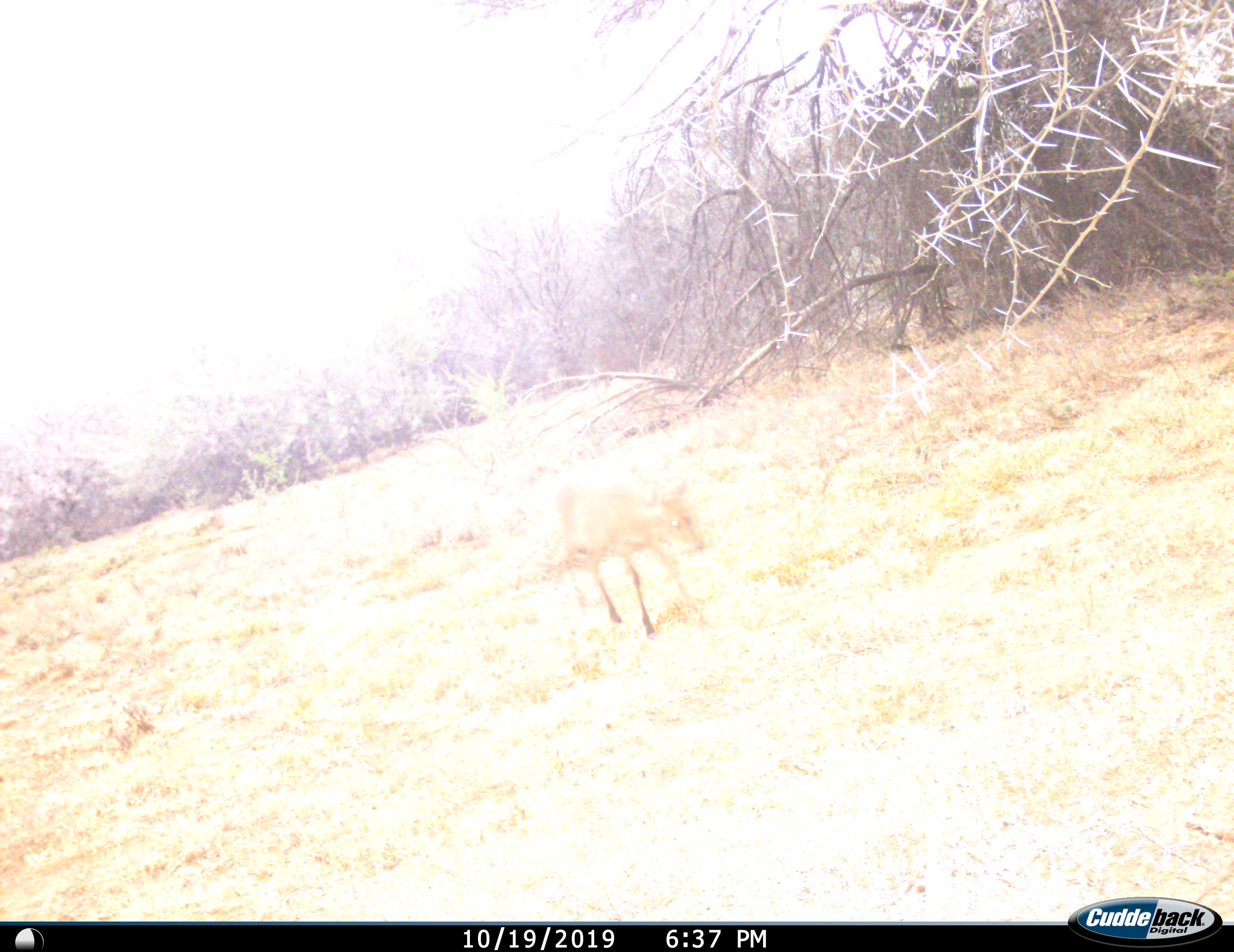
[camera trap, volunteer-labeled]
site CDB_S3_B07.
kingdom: Animalia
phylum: Chordata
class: Mammalia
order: Artiodactyla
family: Bovidae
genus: Sylvicapra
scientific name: Sylvicapra grimmia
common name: common duiker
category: duikercommongrey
Duikercommongrey (common duiker) (Sylvicapra grimmia), count 1. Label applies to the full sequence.